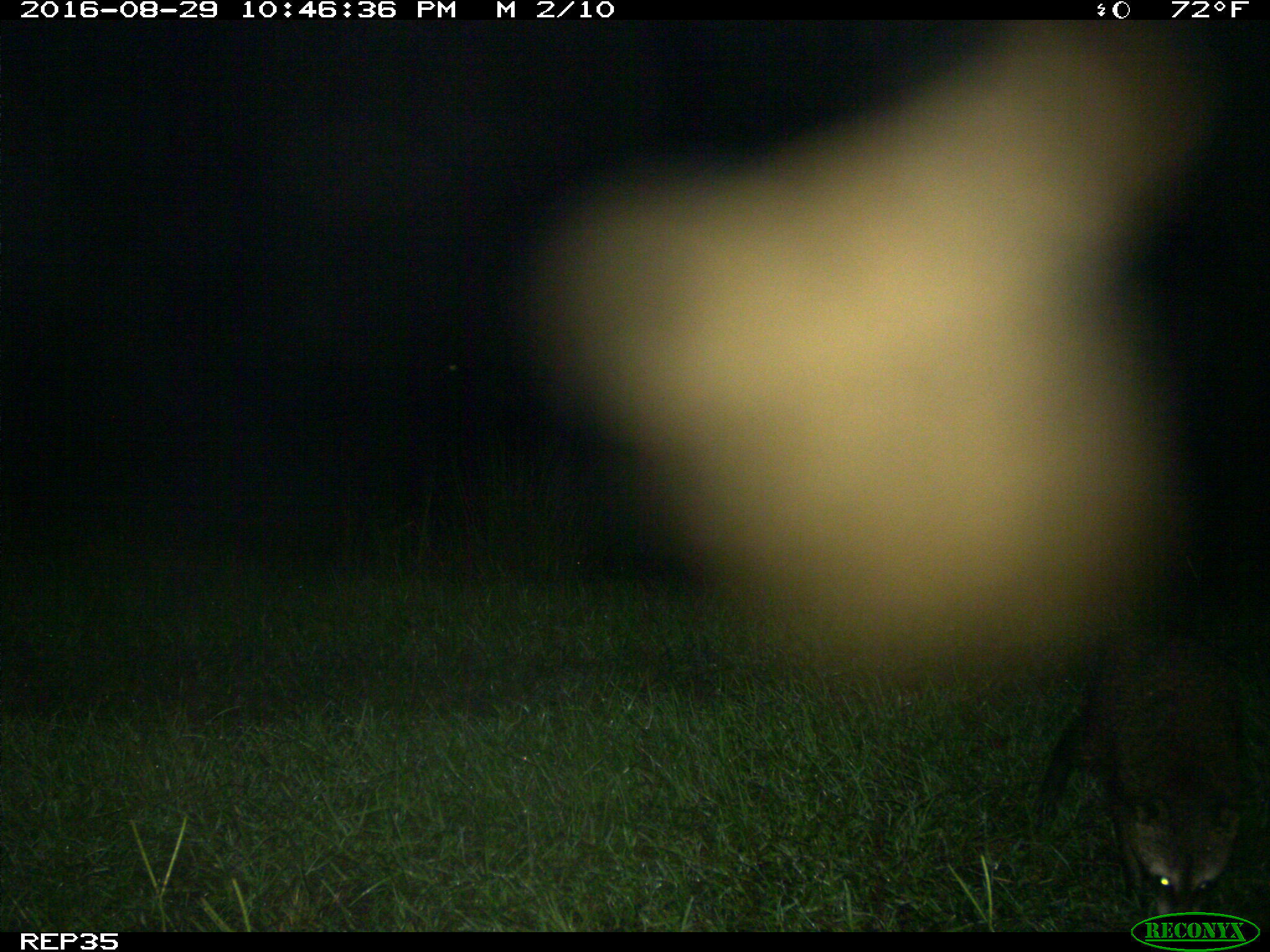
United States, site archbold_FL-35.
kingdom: Animalia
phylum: Chordata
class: Mammalia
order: Carnivora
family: Procyonidae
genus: Procyon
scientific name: Procyon lotor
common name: common raccoon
Procyon lotor (common raccoon).